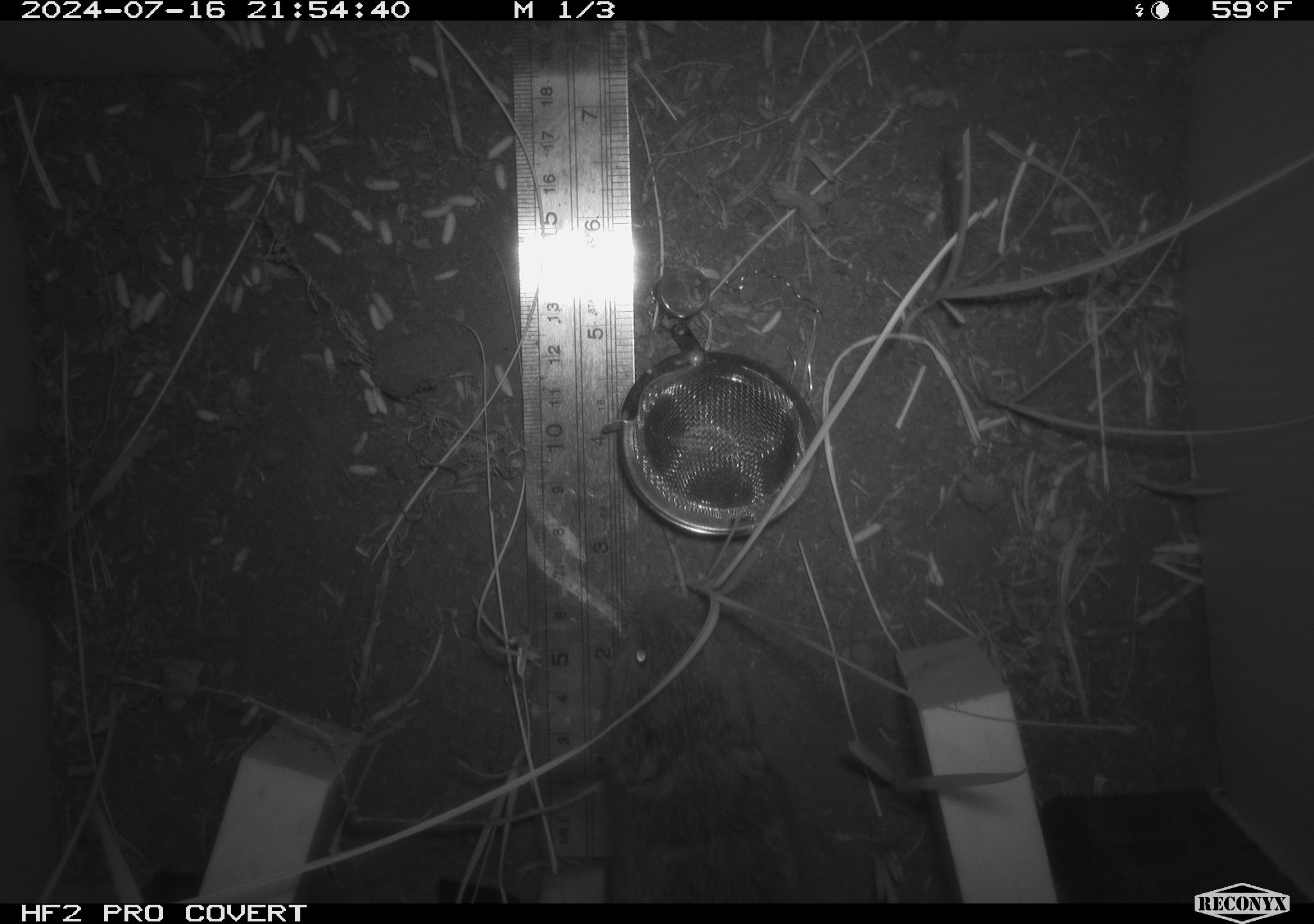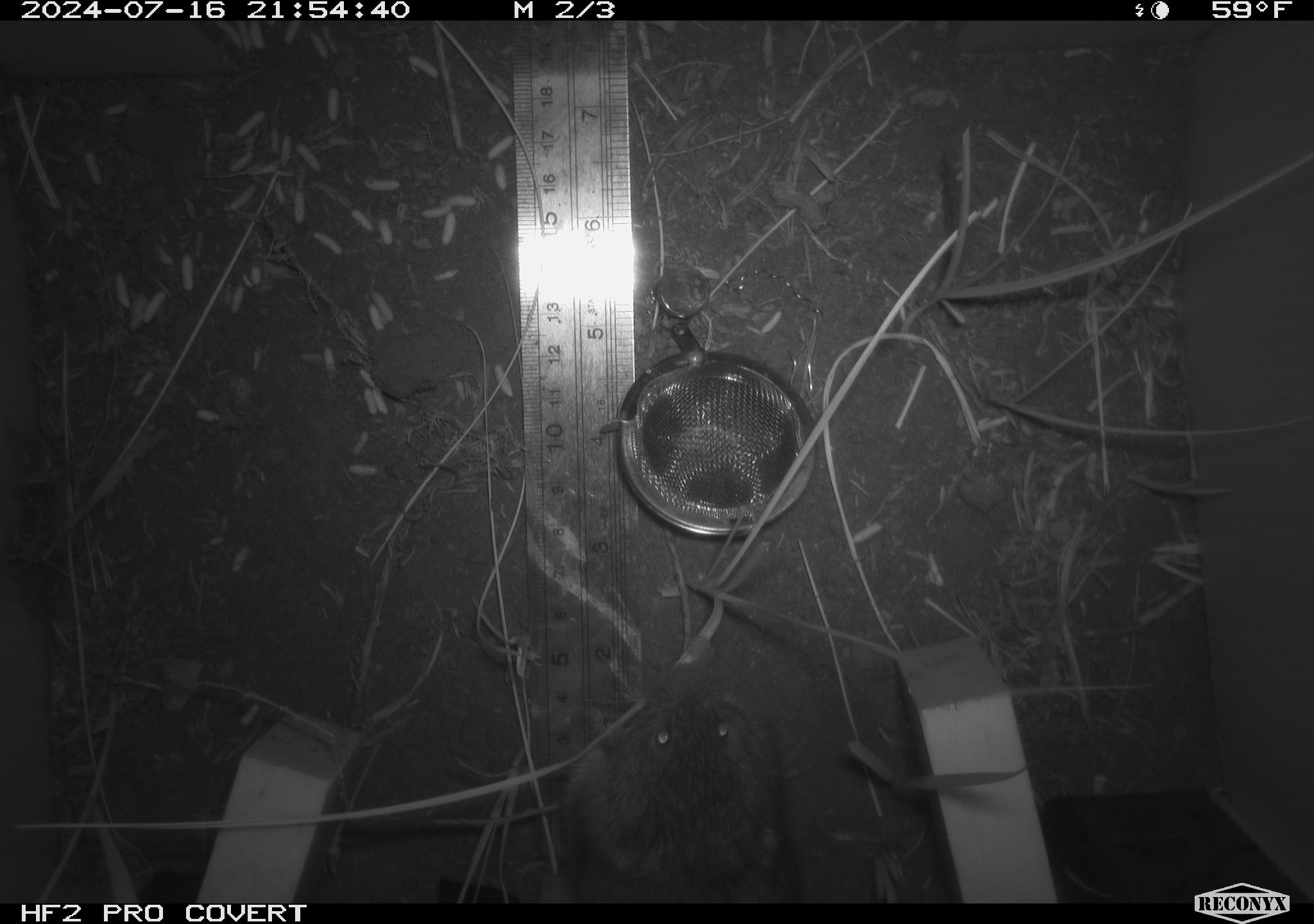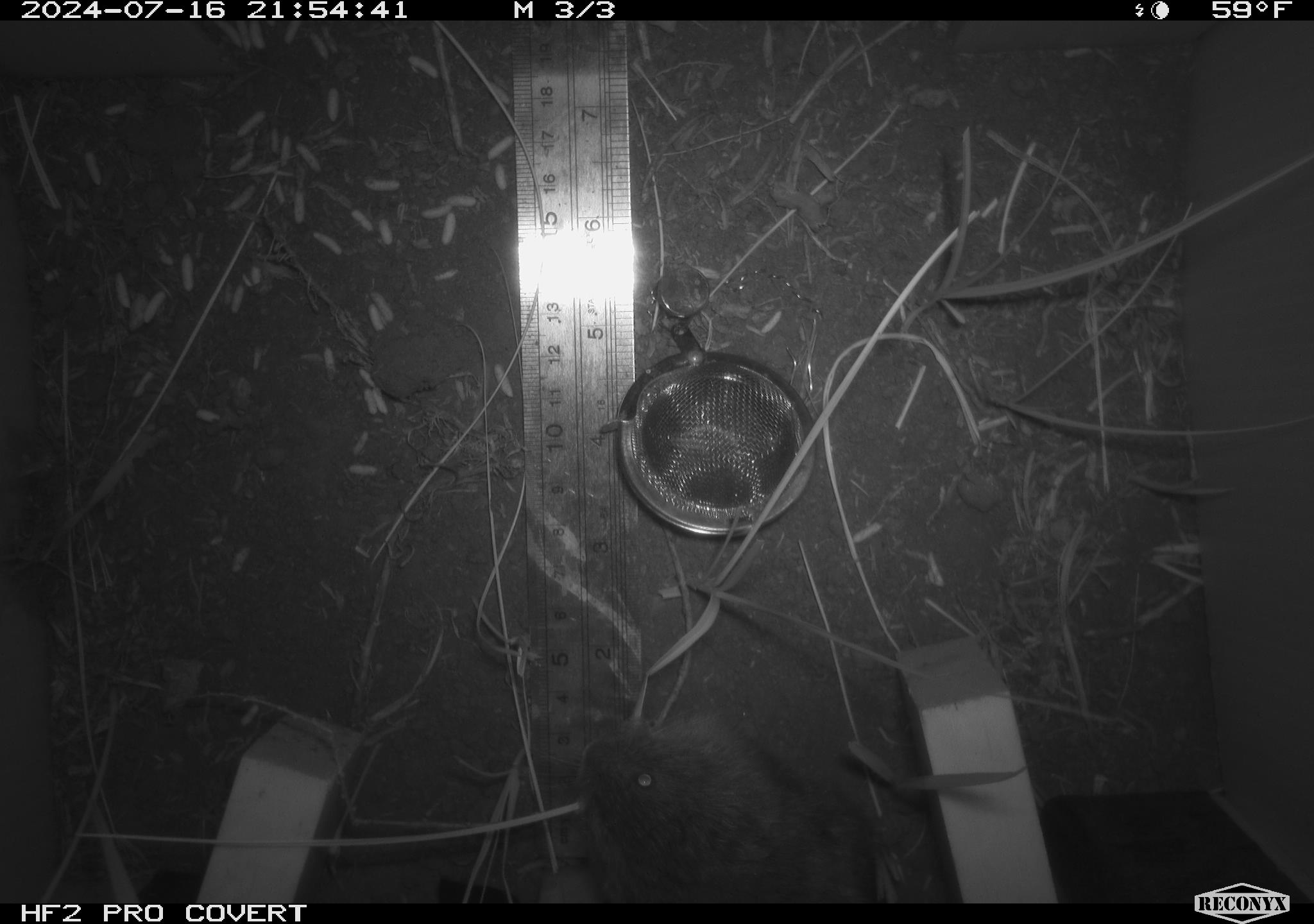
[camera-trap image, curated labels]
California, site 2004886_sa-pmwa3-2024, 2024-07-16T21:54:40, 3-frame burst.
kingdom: Animalia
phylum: Chordata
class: Mammalia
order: Rodentia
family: Cricetidae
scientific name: Arvicolinae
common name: voles, lemmings, and muskrats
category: arvicolinae subfamily